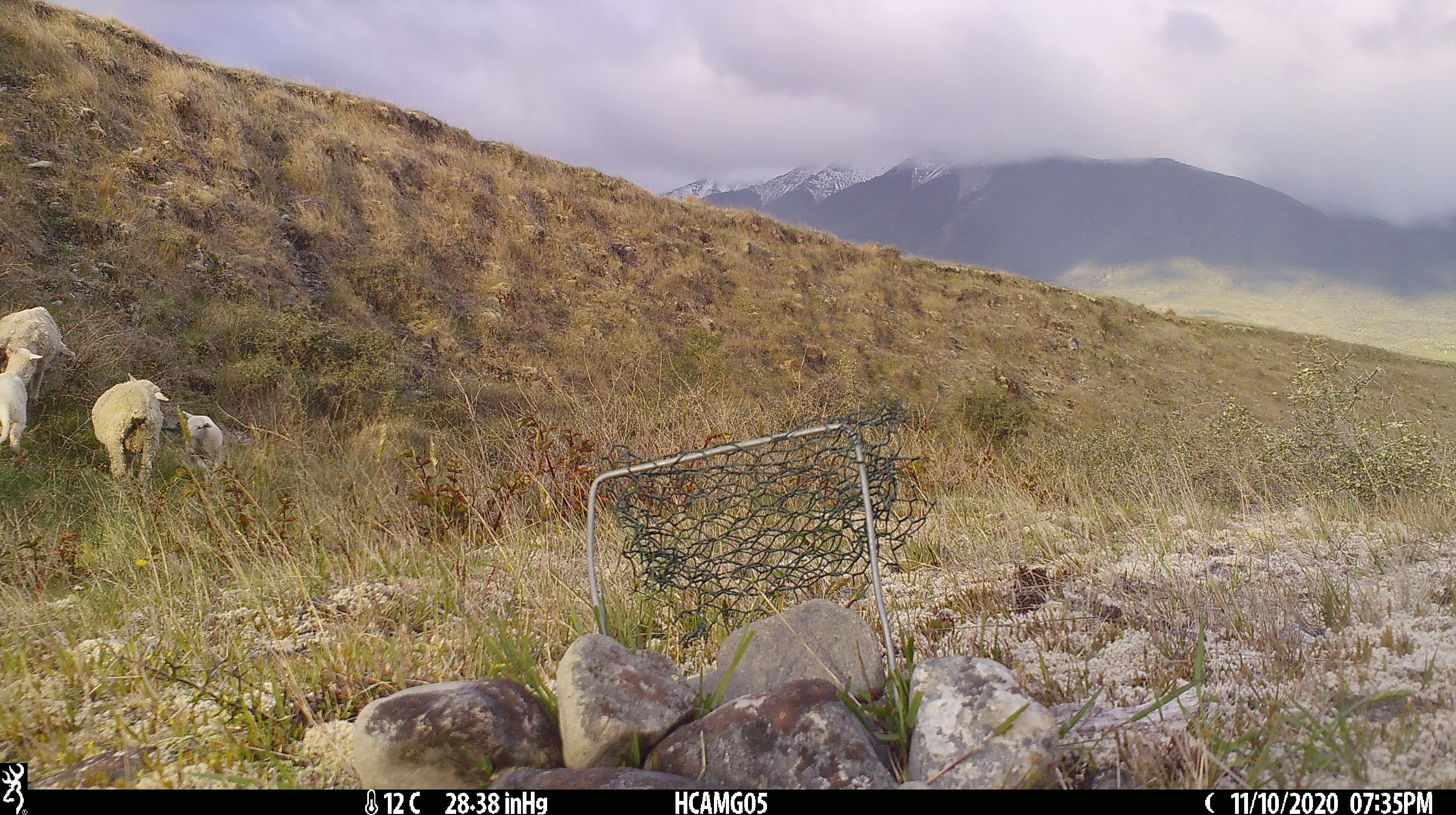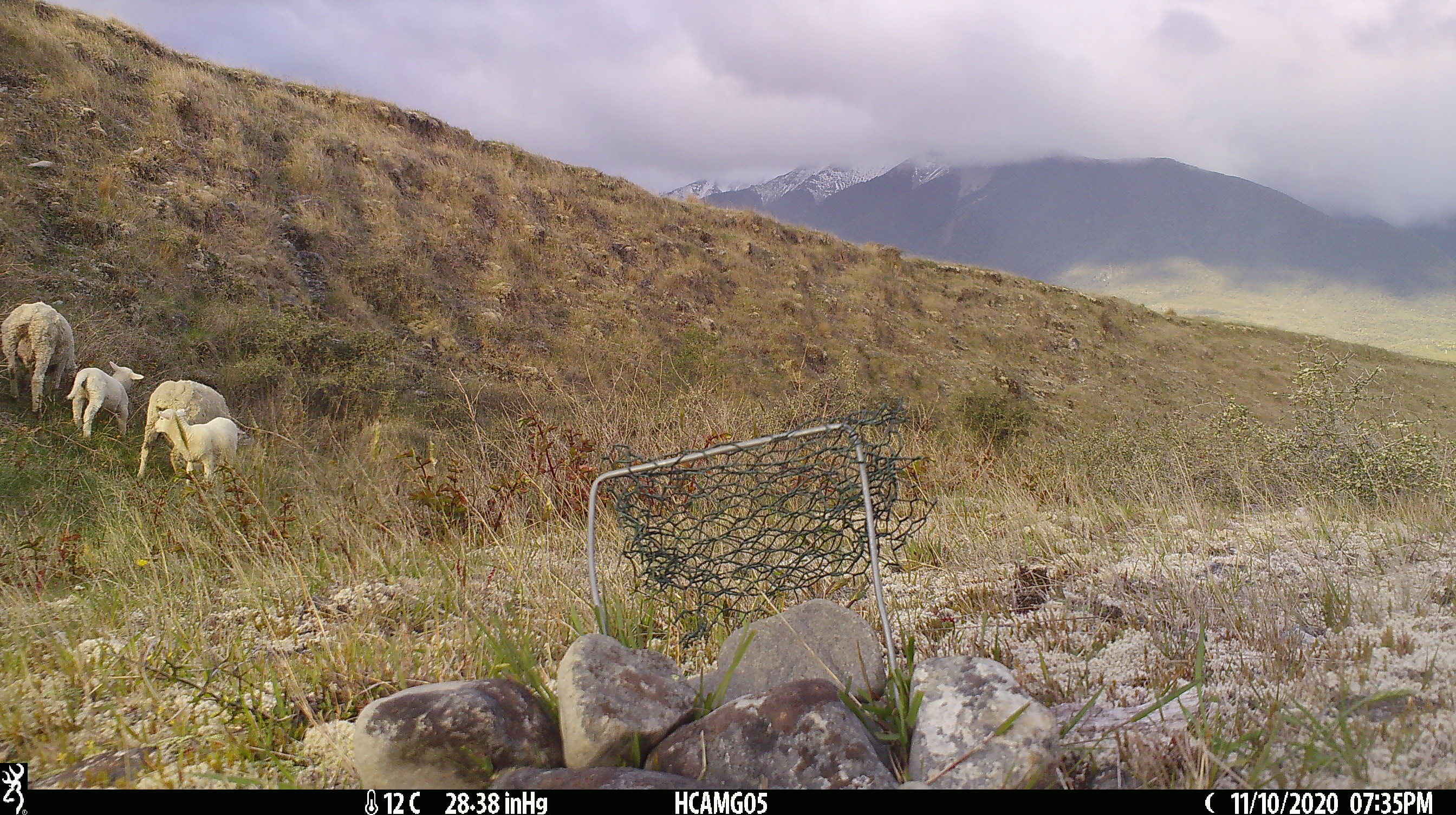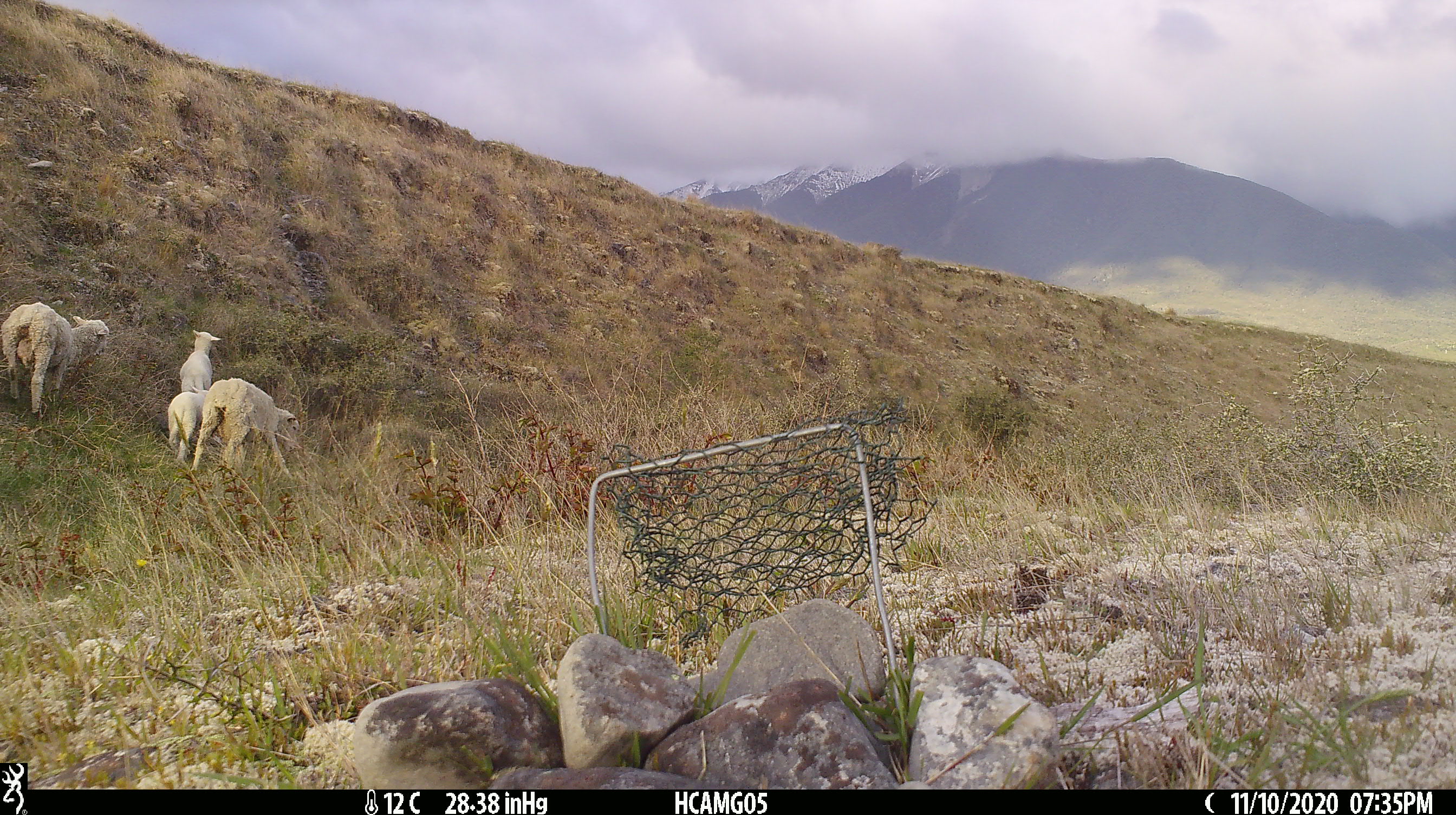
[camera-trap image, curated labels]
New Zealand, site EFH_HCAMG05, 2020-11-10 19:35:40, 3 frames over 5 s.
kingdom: Animalia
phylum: Chordata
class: Mammalia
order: Artiodactyla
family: Bovidae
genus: Ovis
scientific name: Ovis aries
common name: domestic sheep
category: sheep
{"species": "sheep (domestic sheep) (Ovis aries)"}